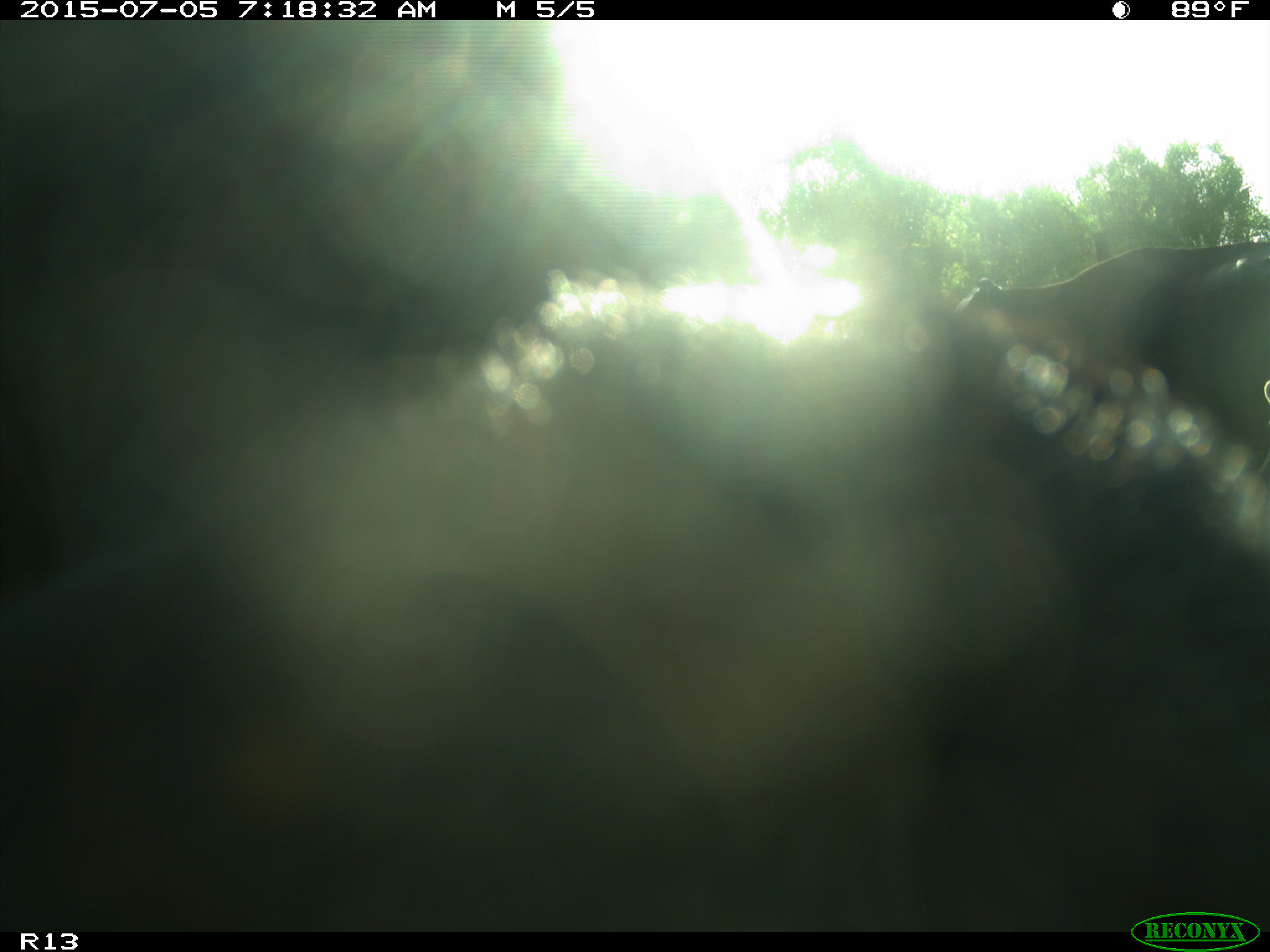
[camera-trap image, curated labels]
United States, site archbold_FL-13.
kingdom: Animalia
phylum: Chordata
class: Mammalia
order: Artiodactyla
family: Bovidae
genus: Bos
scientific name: Bos taurus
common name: domestic cow